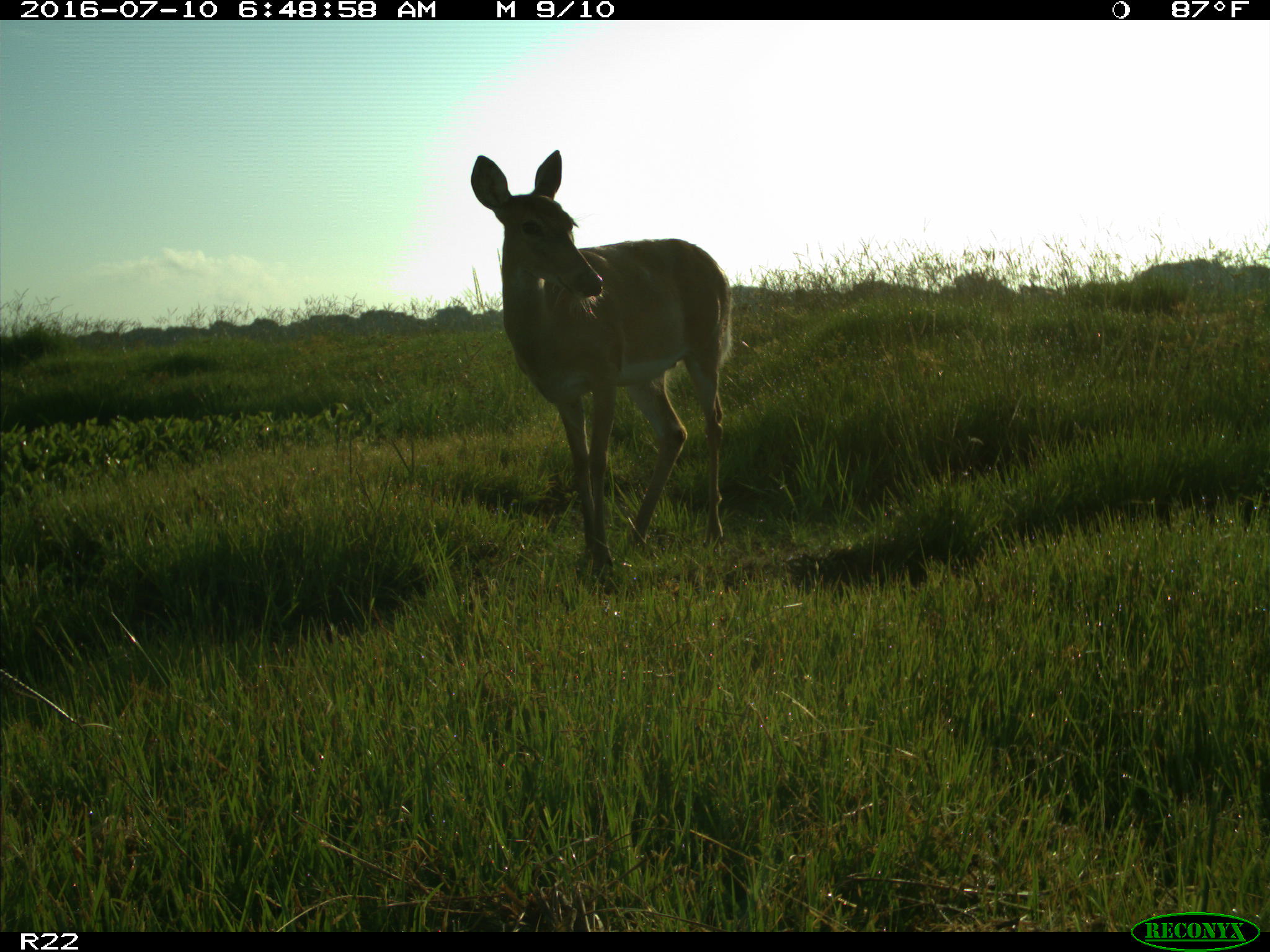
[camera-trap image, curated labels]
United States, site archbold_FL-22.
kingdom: Animalia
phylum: Chordata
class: Mammalia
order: Artiodactyla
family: Cervidae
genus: Odocoileus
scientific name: Odocoileus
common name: deer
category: unidentified deer